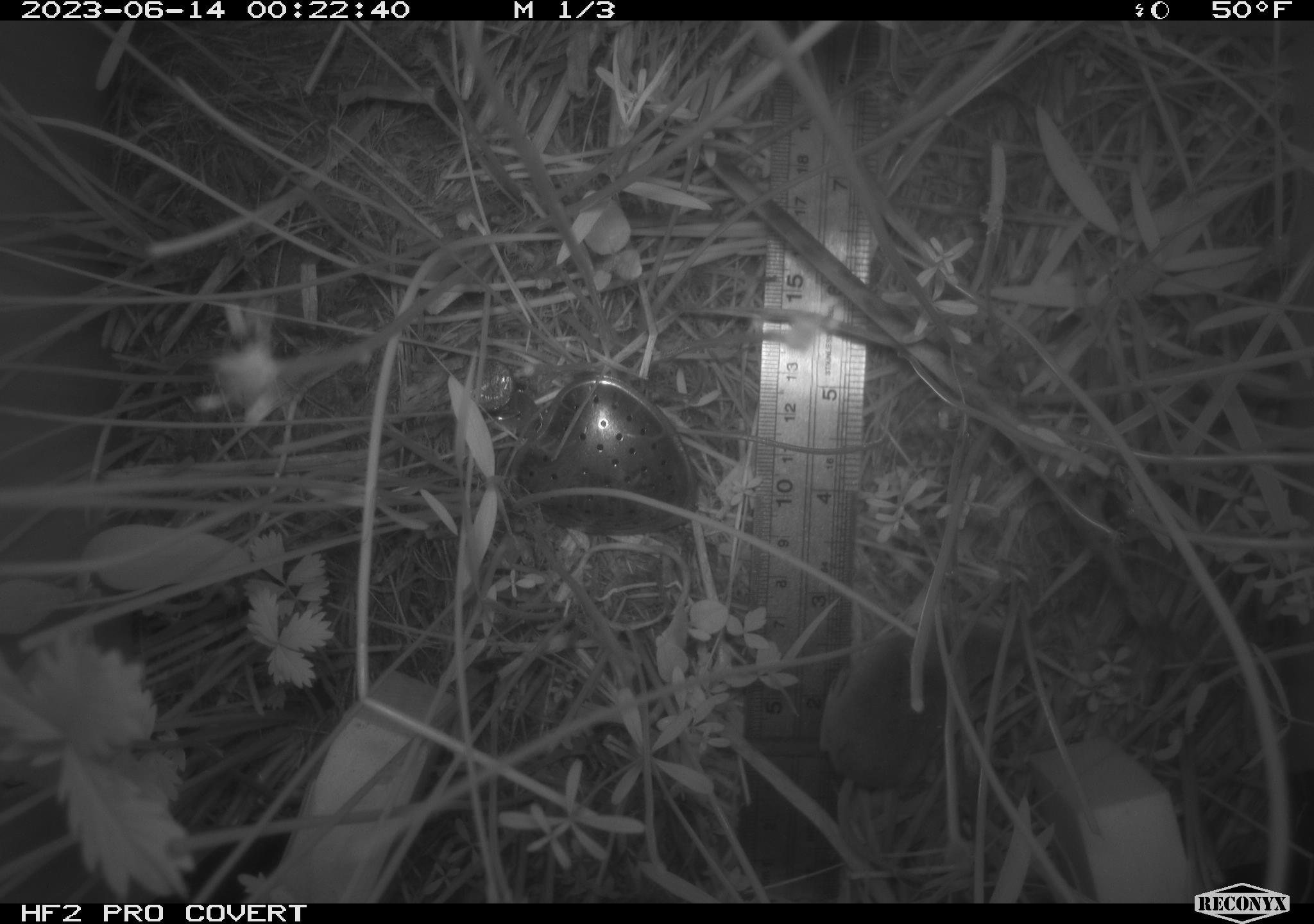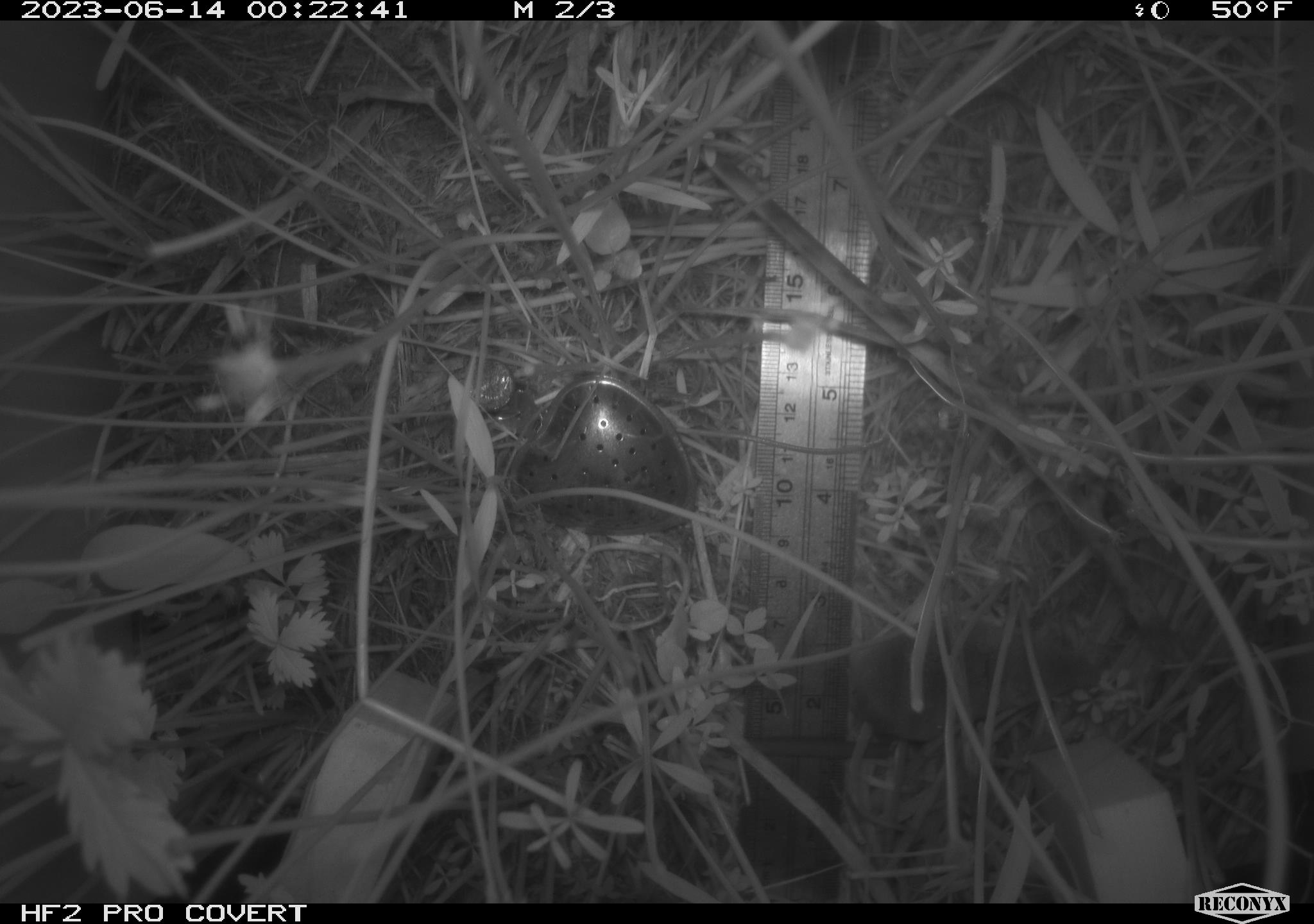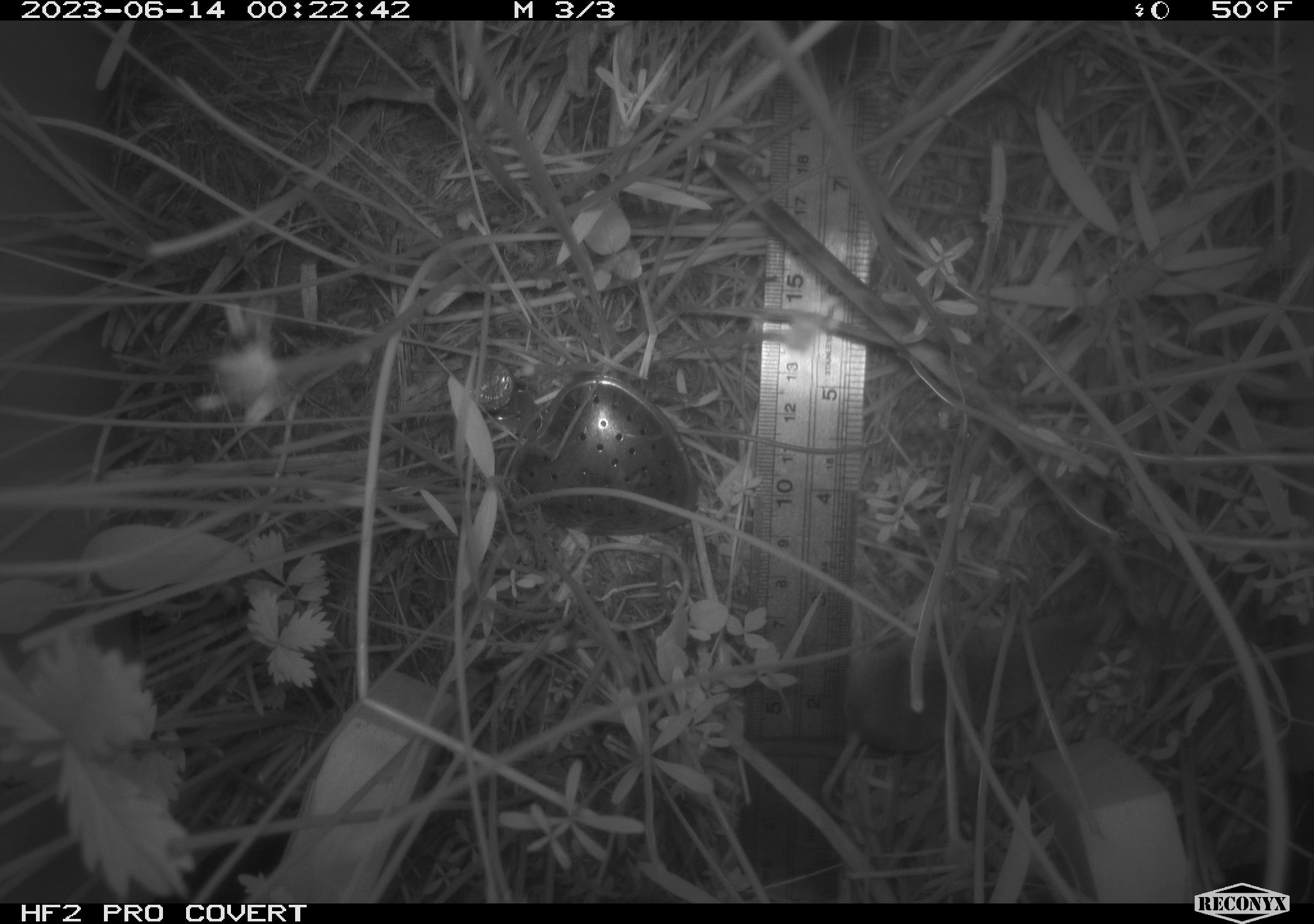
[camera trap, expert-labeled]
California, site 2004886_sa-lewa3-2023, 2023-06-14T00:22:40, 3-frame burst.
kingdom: Animalia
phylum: Chordata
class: Mammalia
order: Eulipotyphla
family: Soricidae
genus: Sorex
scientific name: Sorex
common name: long-tailed shrew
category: sorex species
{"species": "sorex species (long-tailed shrew) (Sorex)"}